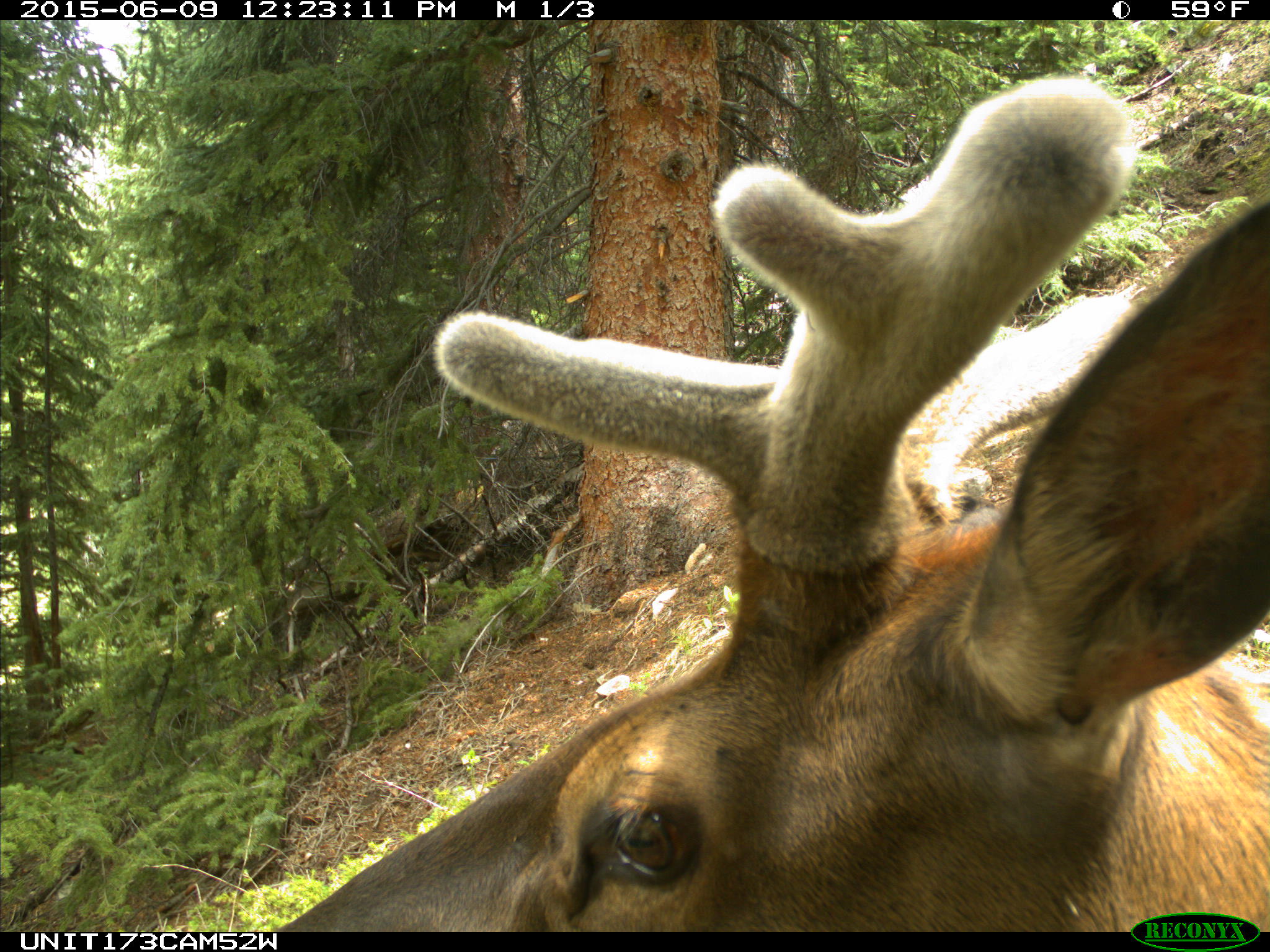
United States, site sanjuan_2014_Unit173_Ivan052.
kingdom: Animalia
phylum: Chordata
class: Mammalia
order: Artiodactyla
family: Cervidae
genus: Cervus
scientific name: Cervus elaphus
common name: red deer